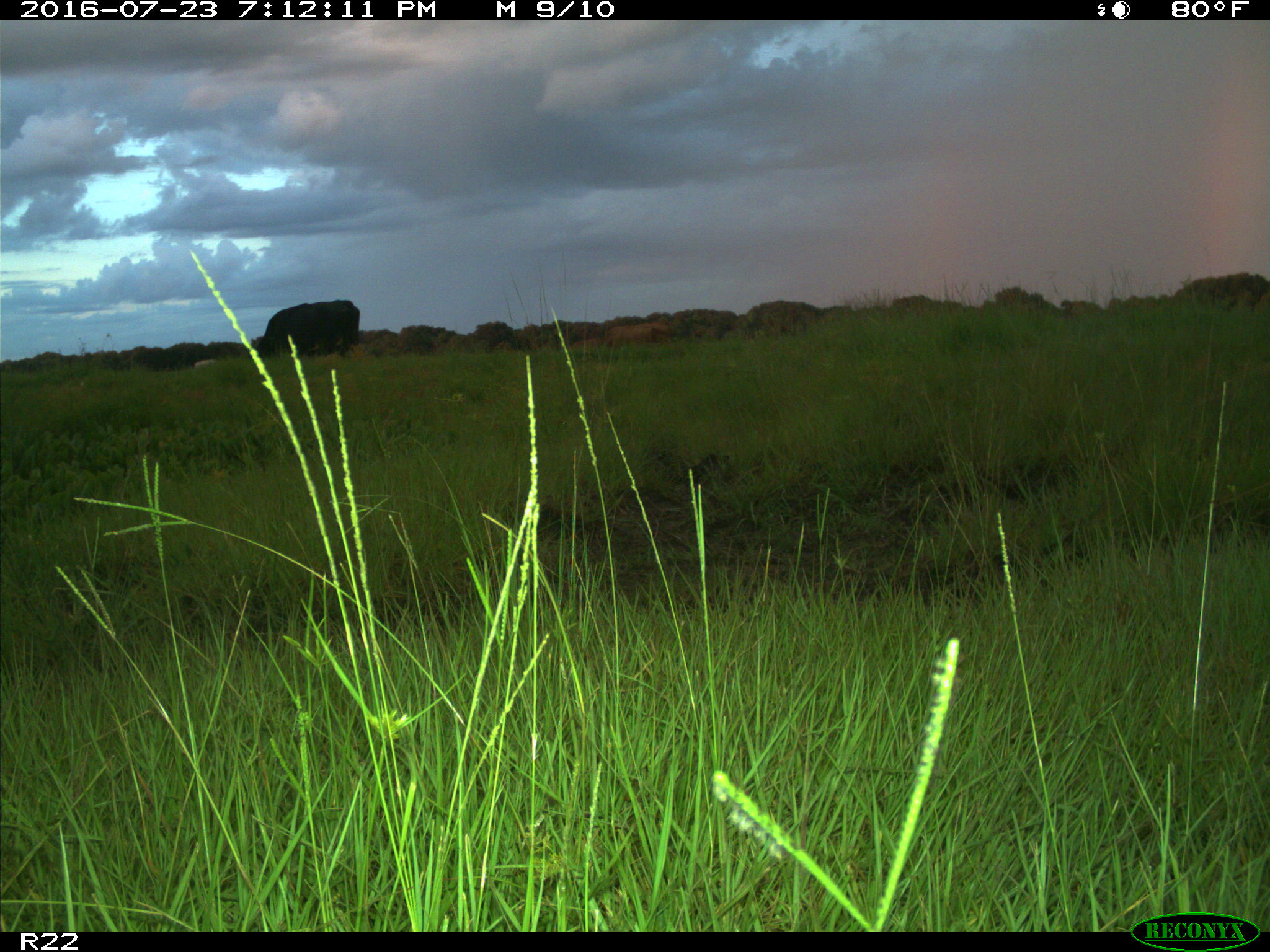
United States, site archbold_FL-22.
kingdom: Animalia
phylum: Chordata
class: Mammalia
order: Artiodactyla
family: Bovidae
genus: Bos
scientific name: Bos taurus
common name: domestic cow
Bos taurus (domestic cow).